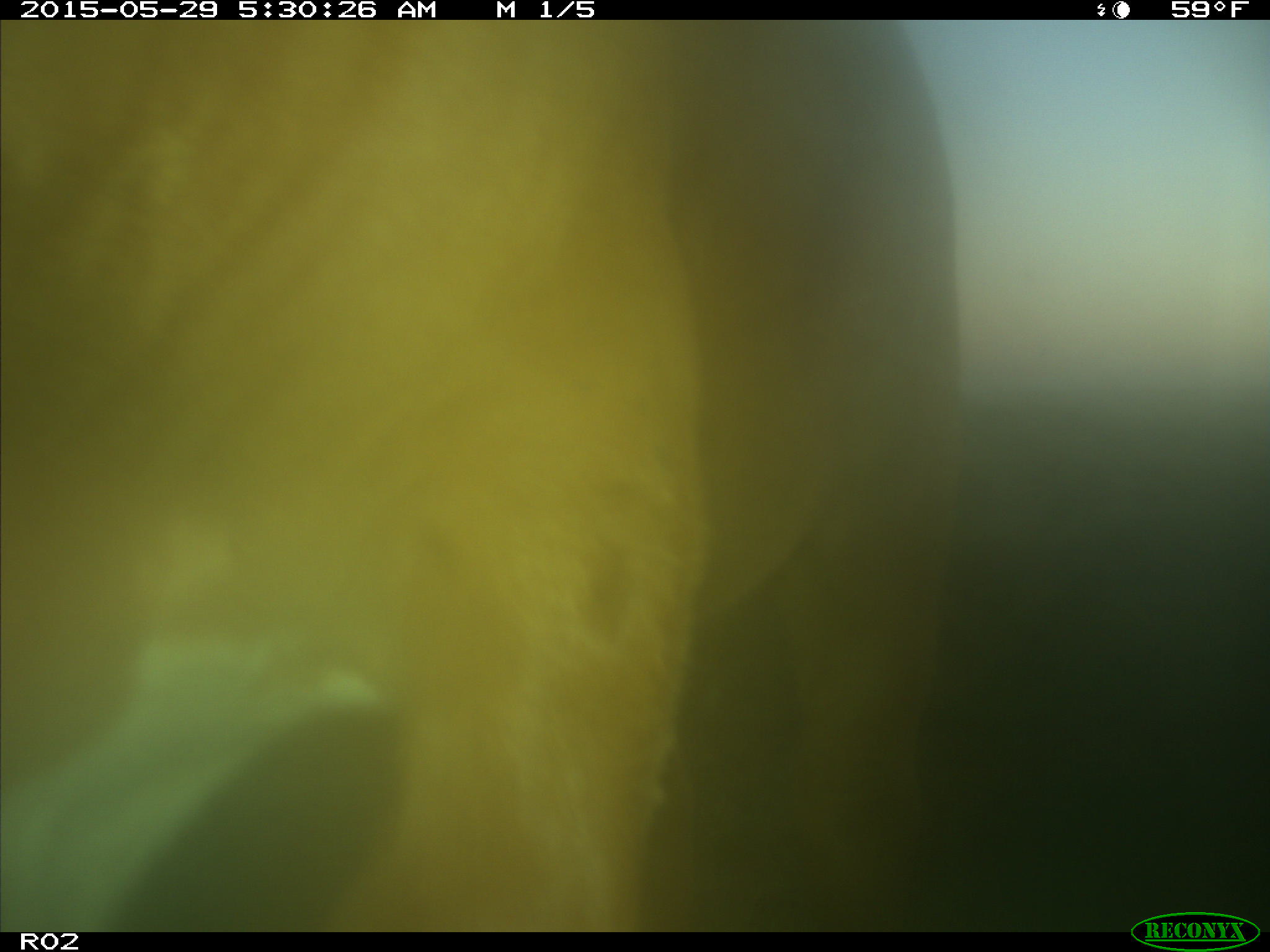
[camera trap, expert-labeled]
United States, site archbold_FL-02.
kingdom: Animalia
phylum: Chordata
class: Mammalia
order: Artiodactyla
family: Bovidae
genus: Bos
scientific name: Bos taurus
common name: domestic cow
Bos taurus (domestic cow).